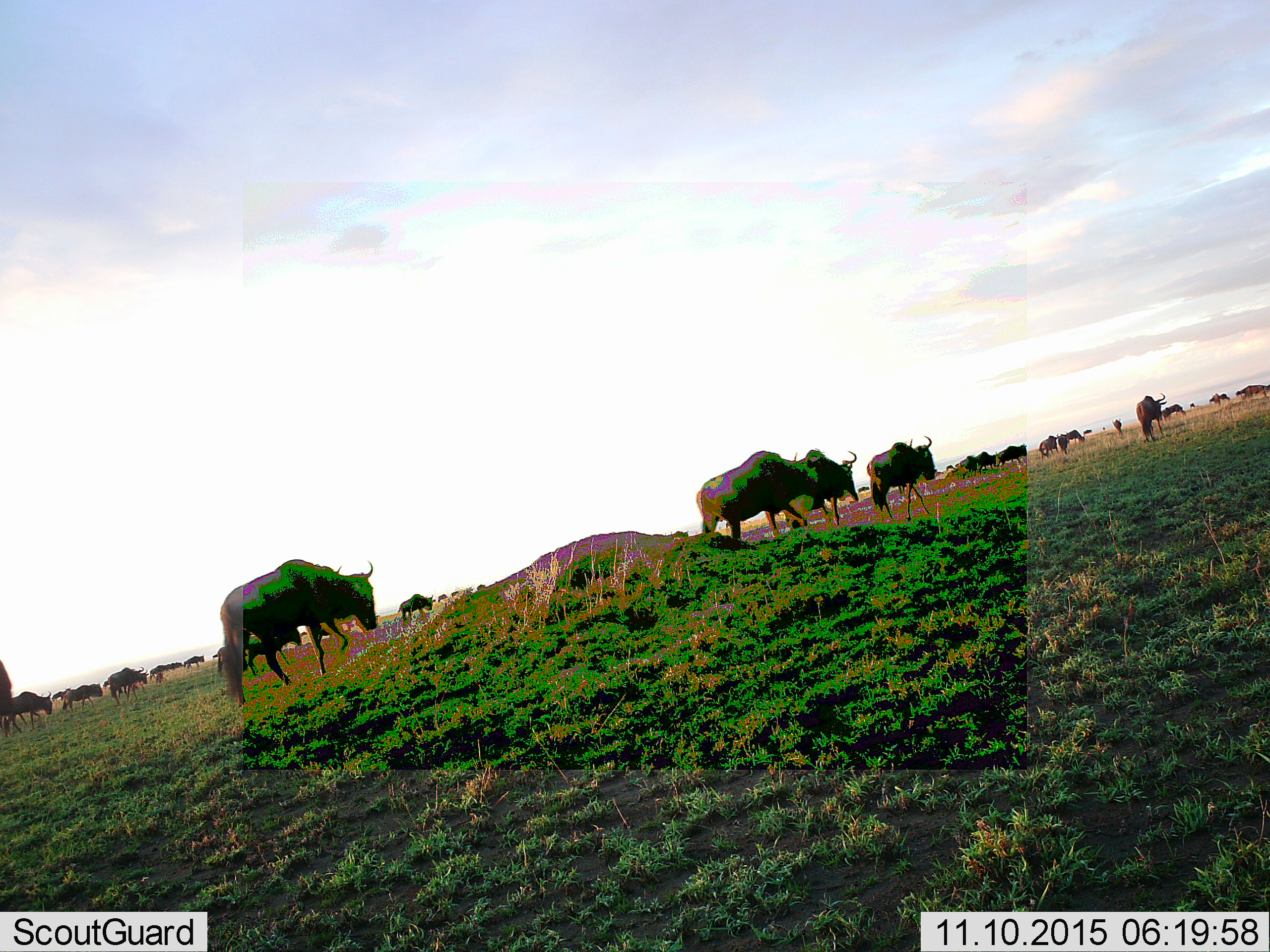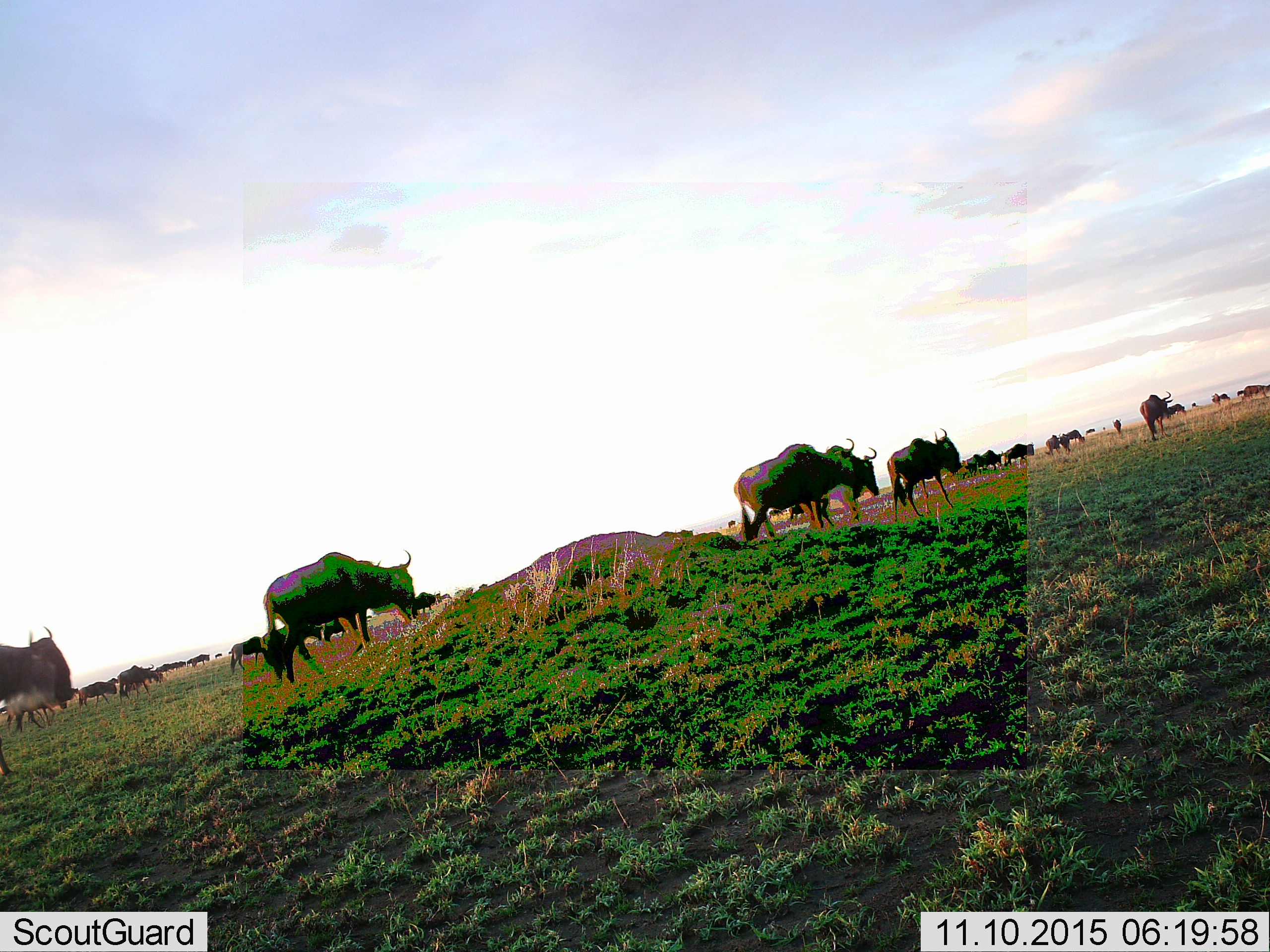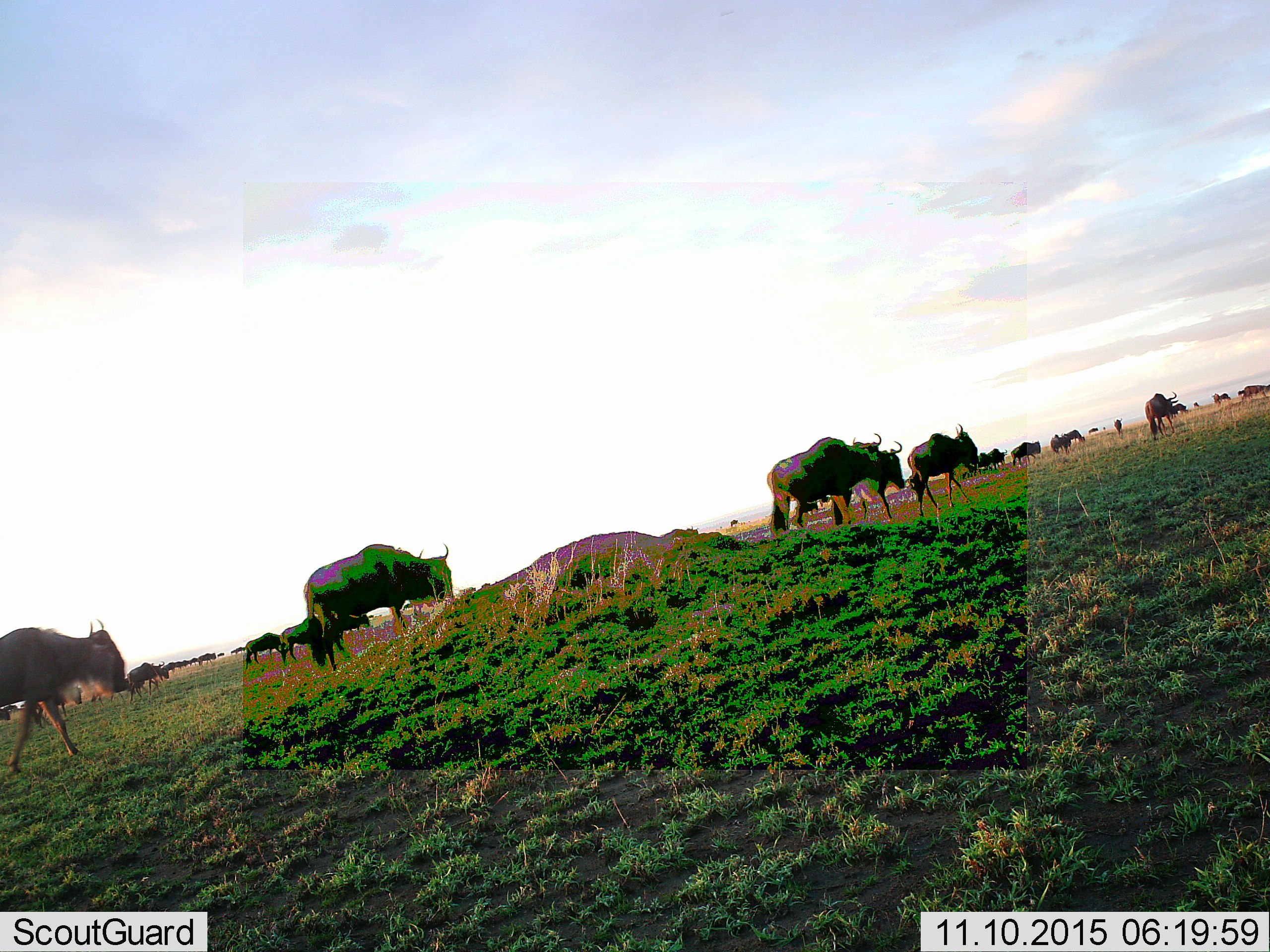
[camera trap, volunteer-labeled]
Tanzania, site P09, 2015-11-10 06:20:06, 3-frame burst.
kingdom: Animalia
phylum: Chordata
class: Mammalia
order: Artiodactyla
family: Bovidae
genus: Connochaetes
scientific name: Connochaetes taurinus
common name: blue wildebeest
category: wildebeest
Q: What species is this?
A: Wildebeest (blue wildebeest) (Connochaetes taurinus).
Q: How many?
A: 11-50.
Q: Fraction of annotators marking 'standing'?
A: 29%.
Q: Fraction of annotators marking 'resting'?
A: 14%.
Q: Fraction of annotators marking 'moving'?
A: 86%.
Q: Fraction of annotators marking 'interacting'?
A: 14%.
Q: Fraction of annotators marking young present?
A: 0%.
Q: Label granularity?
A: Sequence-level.